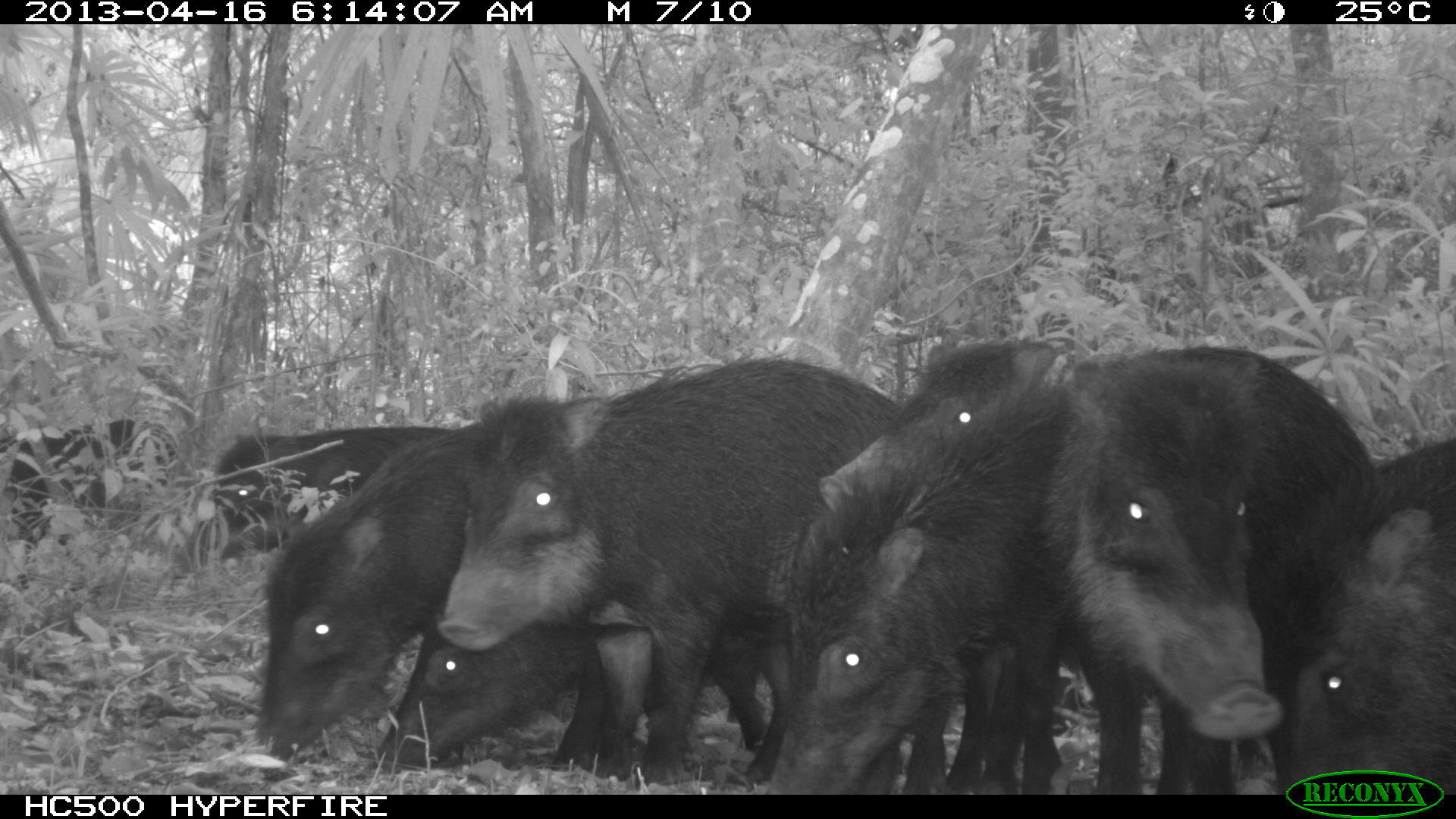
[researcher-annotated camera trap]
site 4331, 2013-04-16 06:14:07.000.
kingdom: Animalia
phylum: Chordata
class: Mammalia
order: Artiodactyla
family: Tayassuidae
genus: Tayassu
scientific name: Tayassu pecari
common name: white-lipped peccary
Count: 11.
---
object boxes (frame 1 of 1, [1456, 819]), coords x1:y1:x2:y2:
tayassu pecari: 436:353:905:794; 1035:342:1377:795; 816:343:1069:794; 796:385:1069:794; 253:419:486:761; 378:600:801:772; 1276:435:1456:795; 193:426:431:563; 0:418:177:547